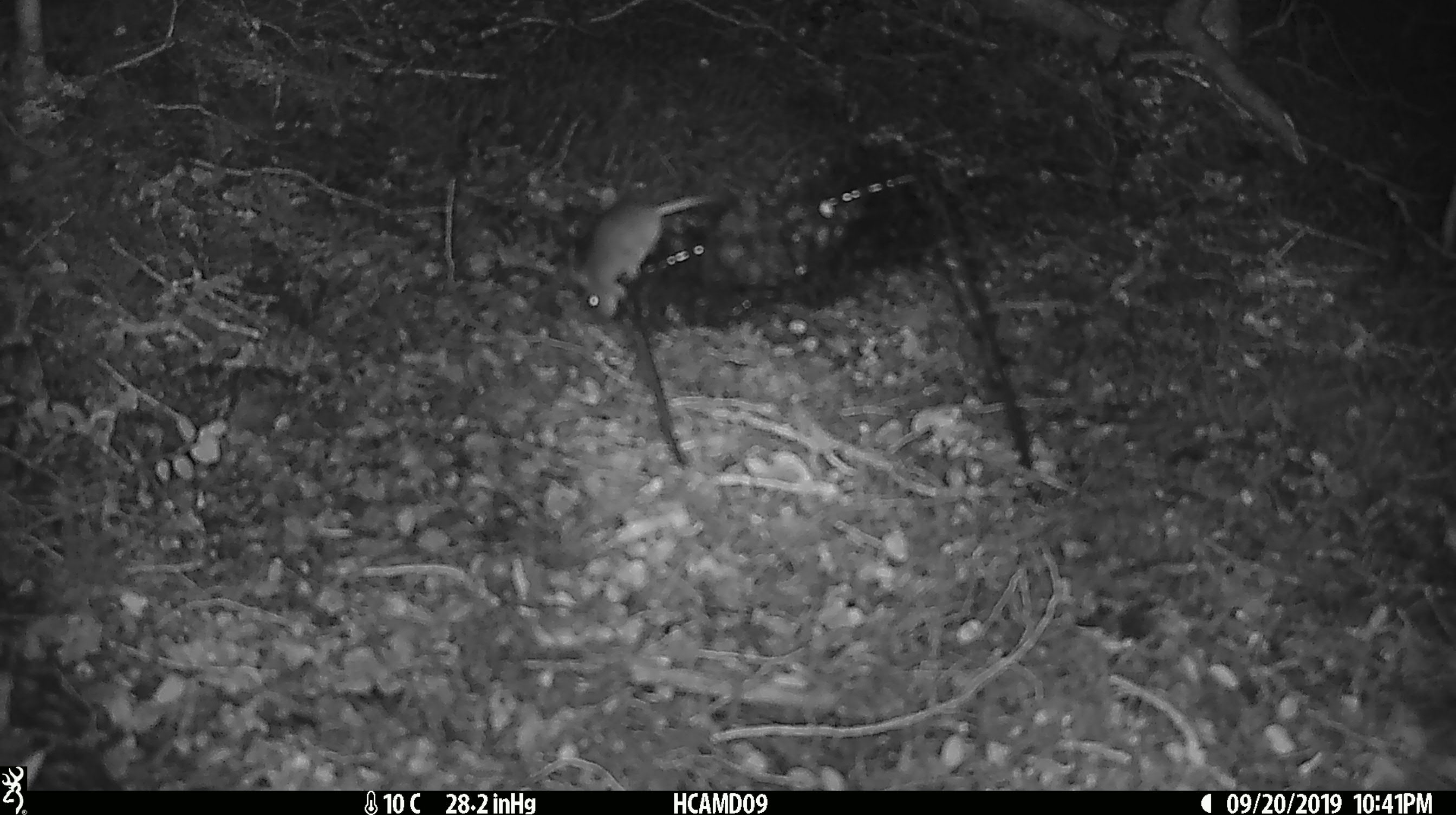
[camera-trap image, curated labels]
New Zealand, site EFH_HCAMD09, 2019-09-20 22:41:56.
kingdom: Animalia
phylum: Chordata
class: Mammalia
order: Rodentia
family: Muridae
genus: Mus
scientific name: Mus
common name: mouse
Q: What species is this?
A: Mouse (Mus).